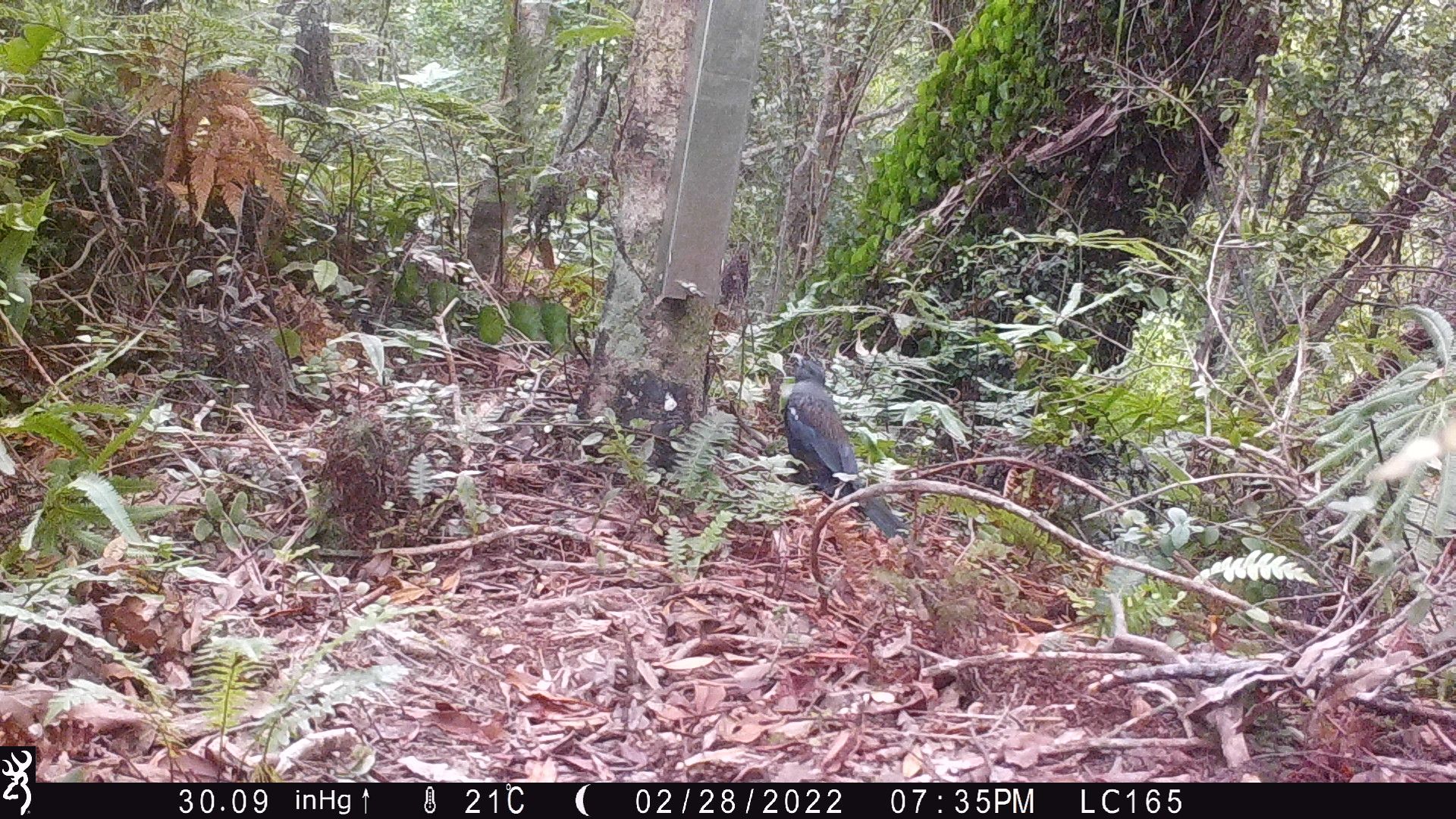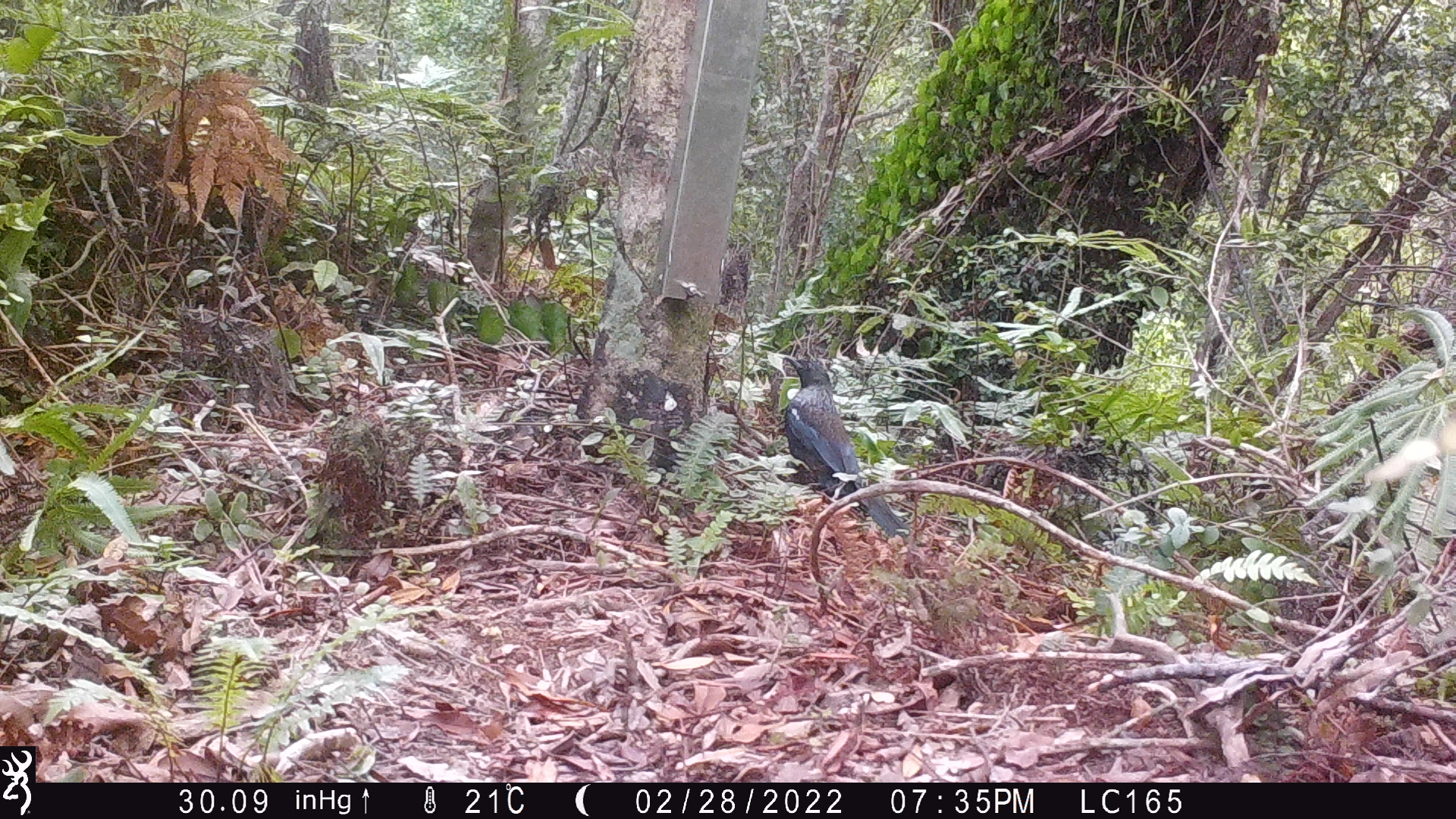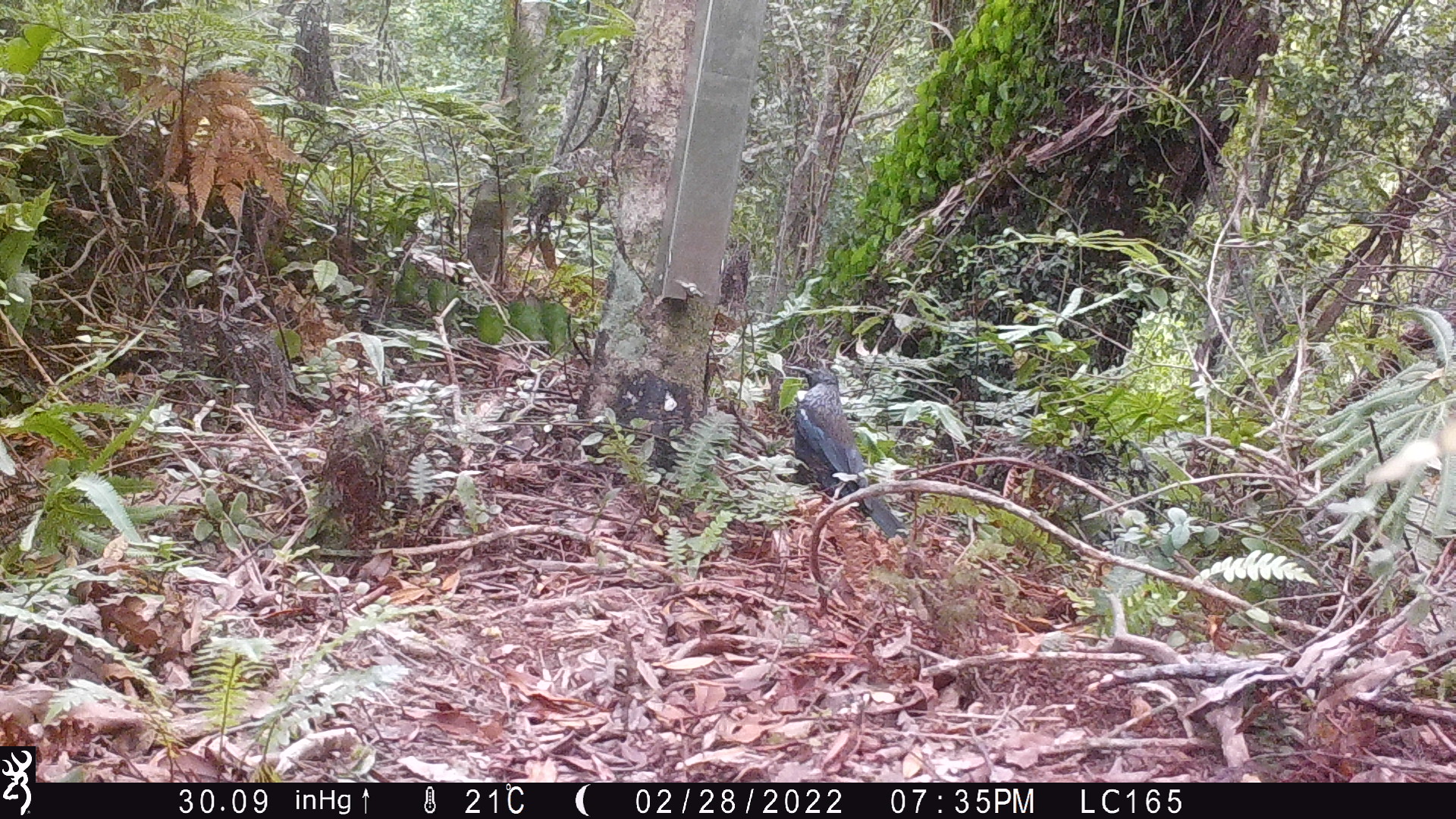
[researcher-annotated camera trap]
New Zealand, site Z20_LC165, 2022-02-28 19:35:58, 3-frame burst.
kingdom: Animalia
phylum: Chordata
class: Aves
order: Passeriformes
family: Meliphagidae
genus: Prosthemadera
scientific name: Prosthemadera novaeseelandiae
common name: tui